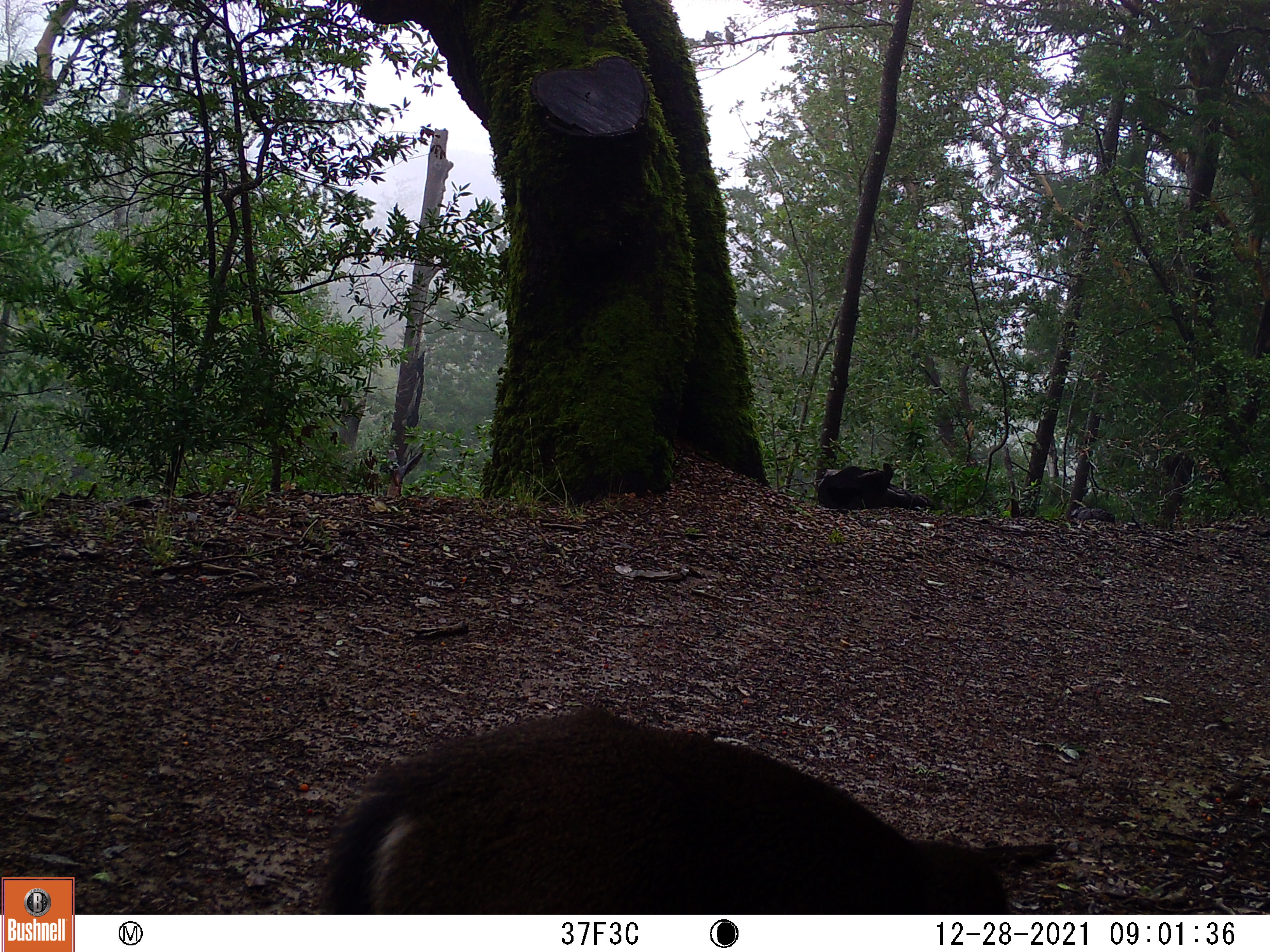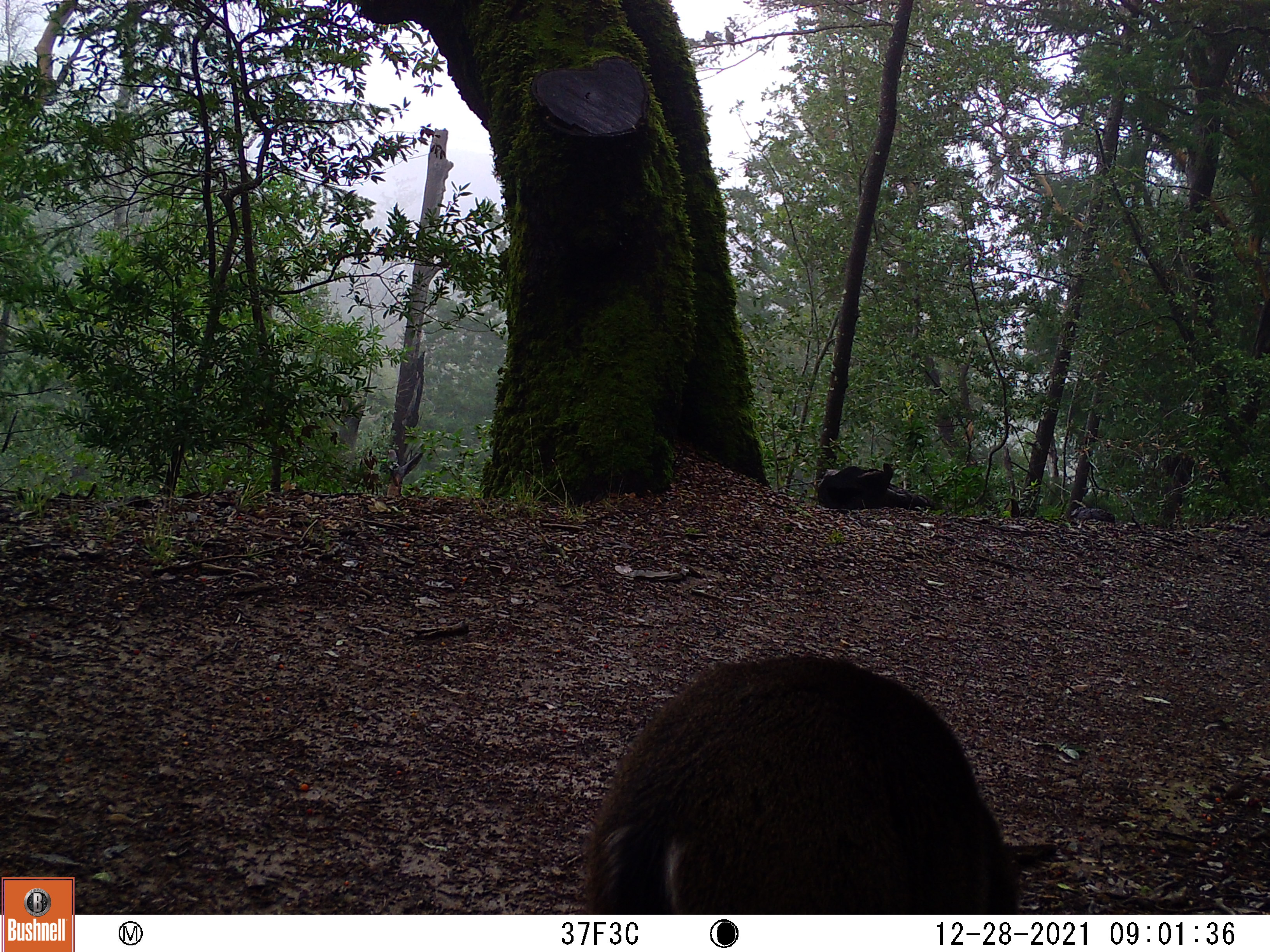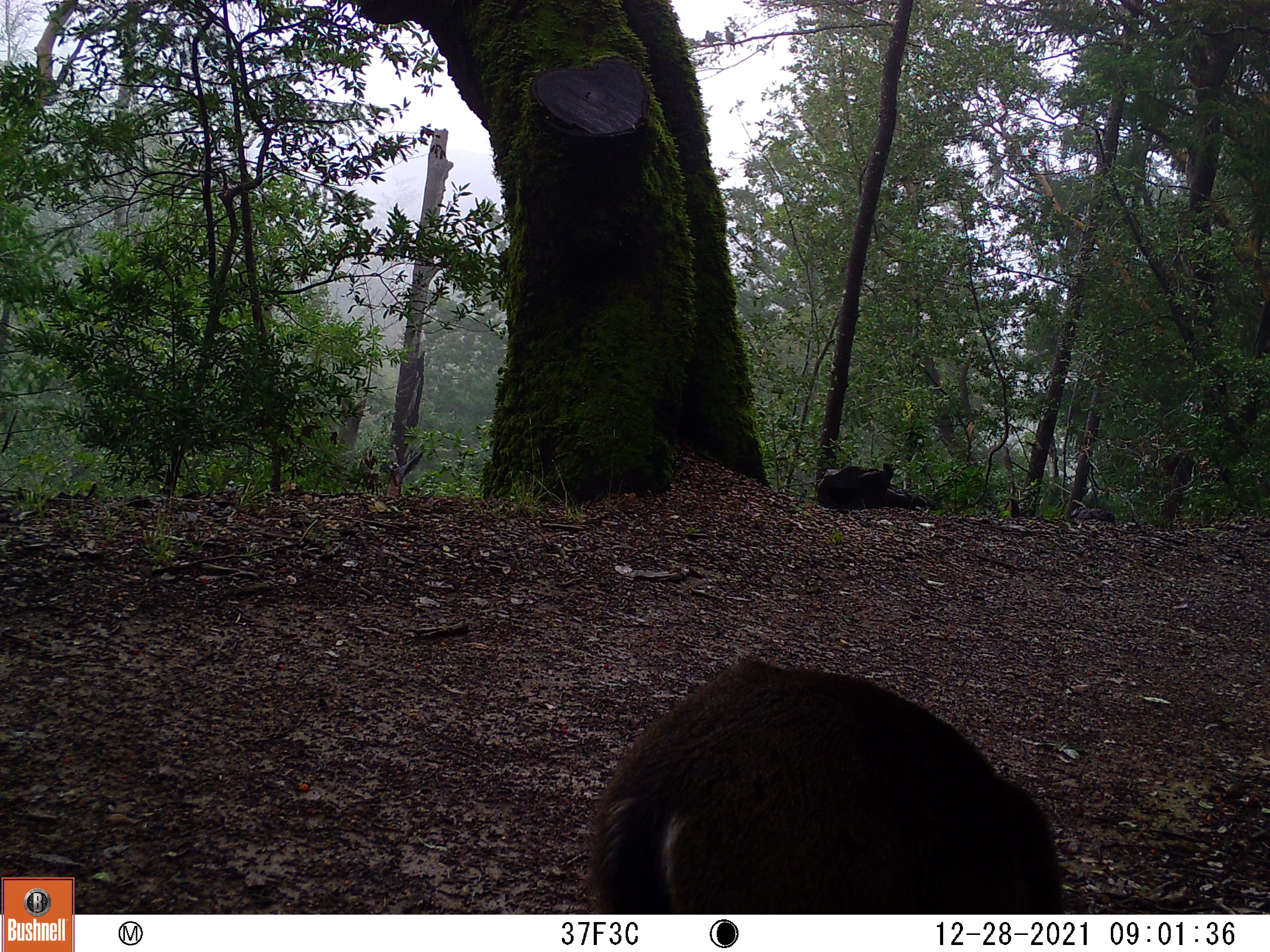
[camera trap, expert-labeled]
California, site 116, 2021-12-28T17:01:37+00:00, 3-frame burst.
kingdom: Animalia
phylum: Chordata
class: Mammalia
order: Artiodactyla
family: Cervidae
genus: Odocoileus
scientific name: Odocoileus hemionus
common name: mule deer